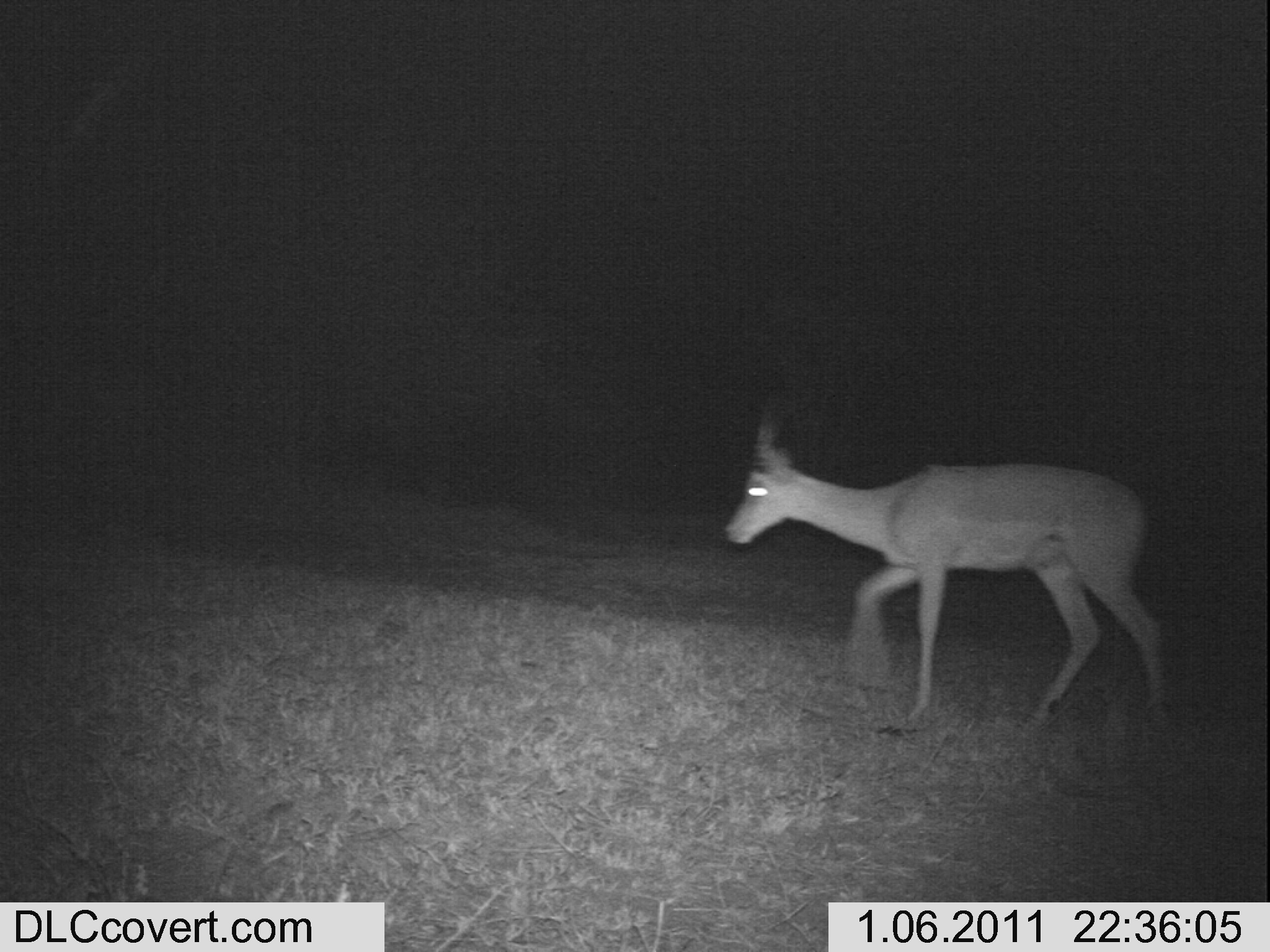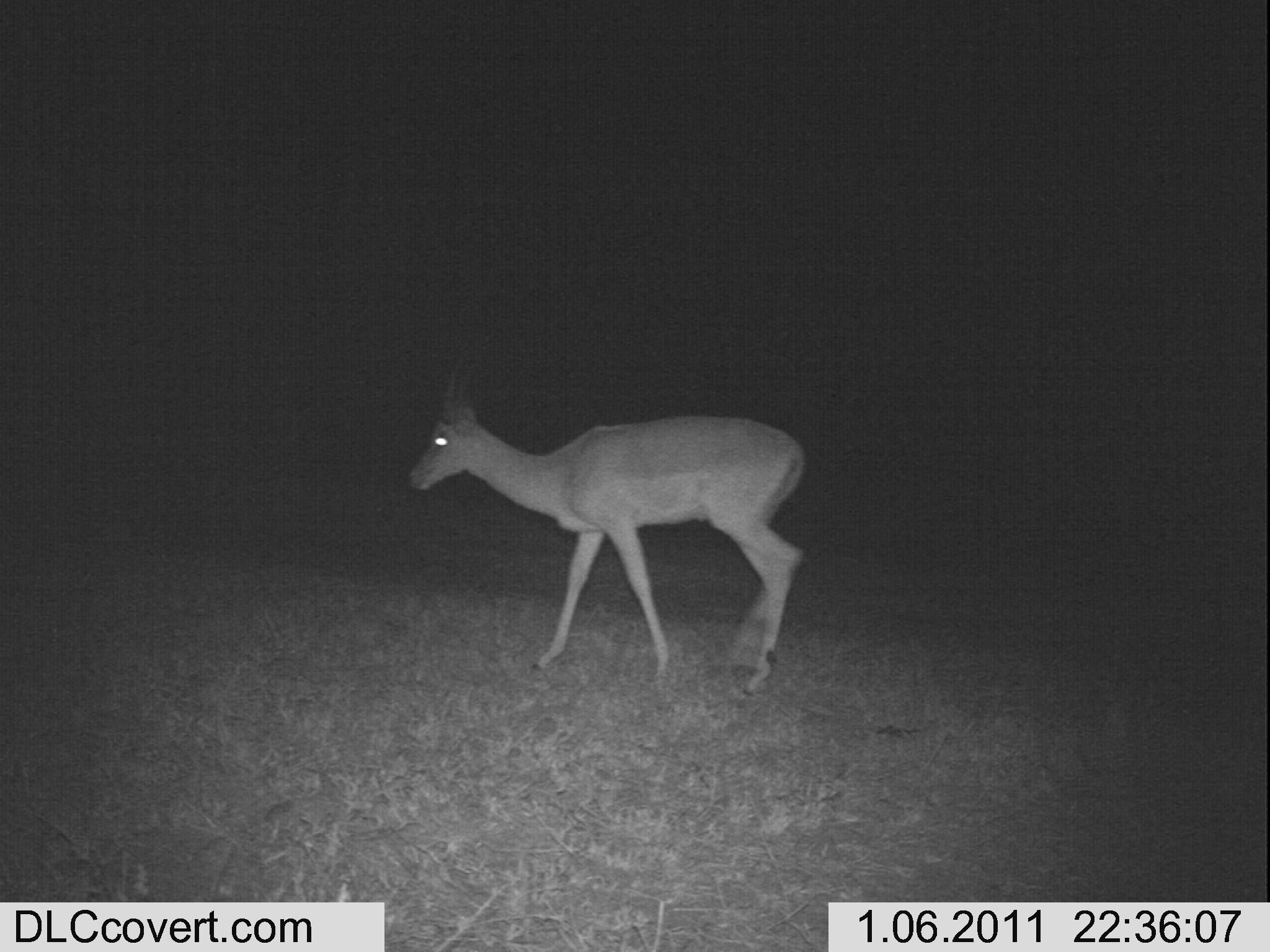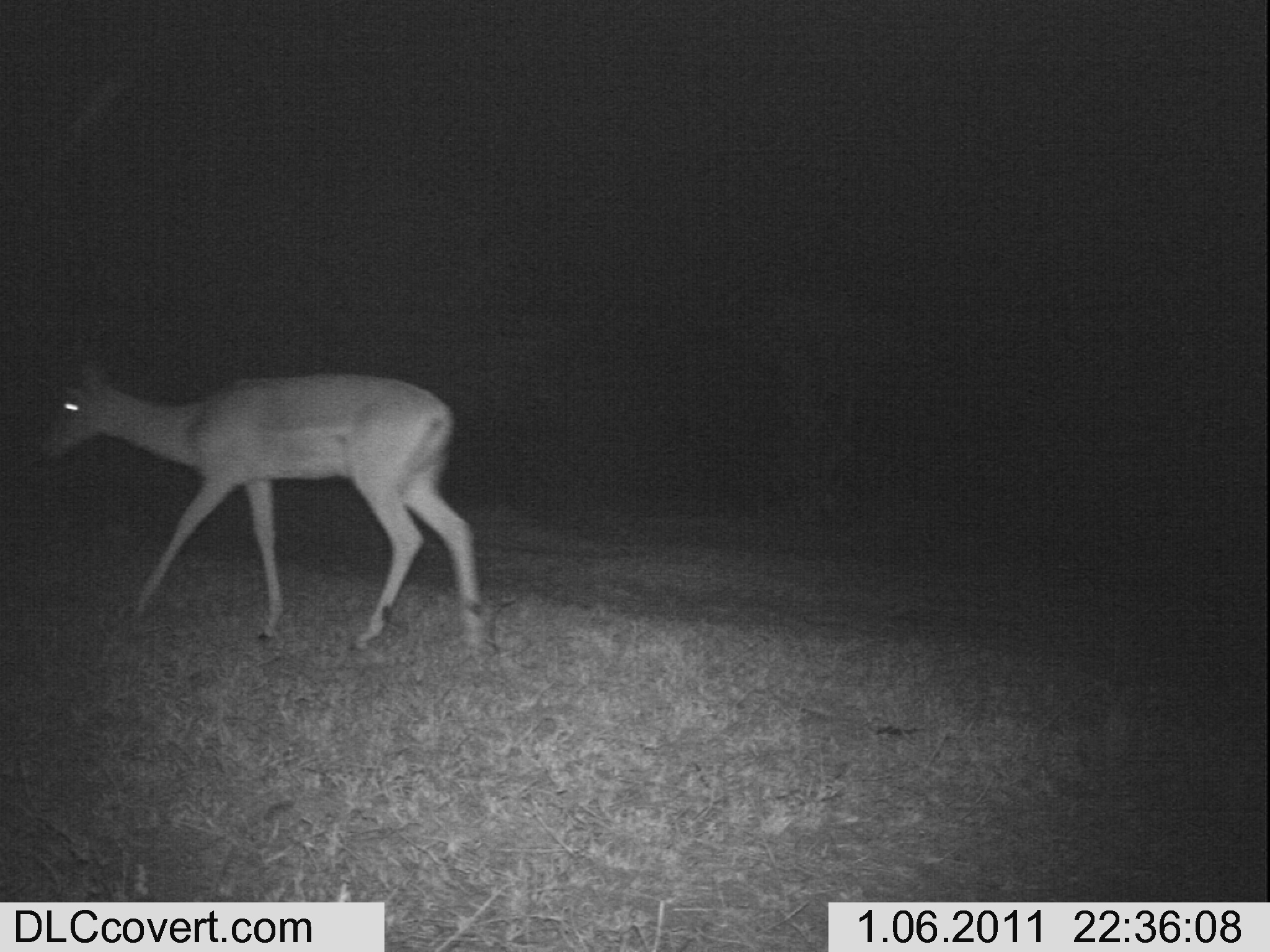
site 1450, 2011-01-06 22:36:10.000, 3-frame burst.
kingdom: Animalia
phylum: Chordata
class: Mammalia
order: Artiodactyla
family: Bovidae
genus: Aepyceros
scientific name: Aepyceros melampus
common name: impala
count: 1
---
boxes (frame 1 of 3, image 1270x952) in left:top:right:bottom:
aepyceros melampus: 724:402:1169:725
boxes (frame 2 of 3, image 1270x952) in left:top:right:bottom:
aepyceros melampus: 404:349:805:696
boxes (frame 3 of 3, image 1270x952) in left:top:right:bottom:
aepyceros melampus: 29:357:482:649